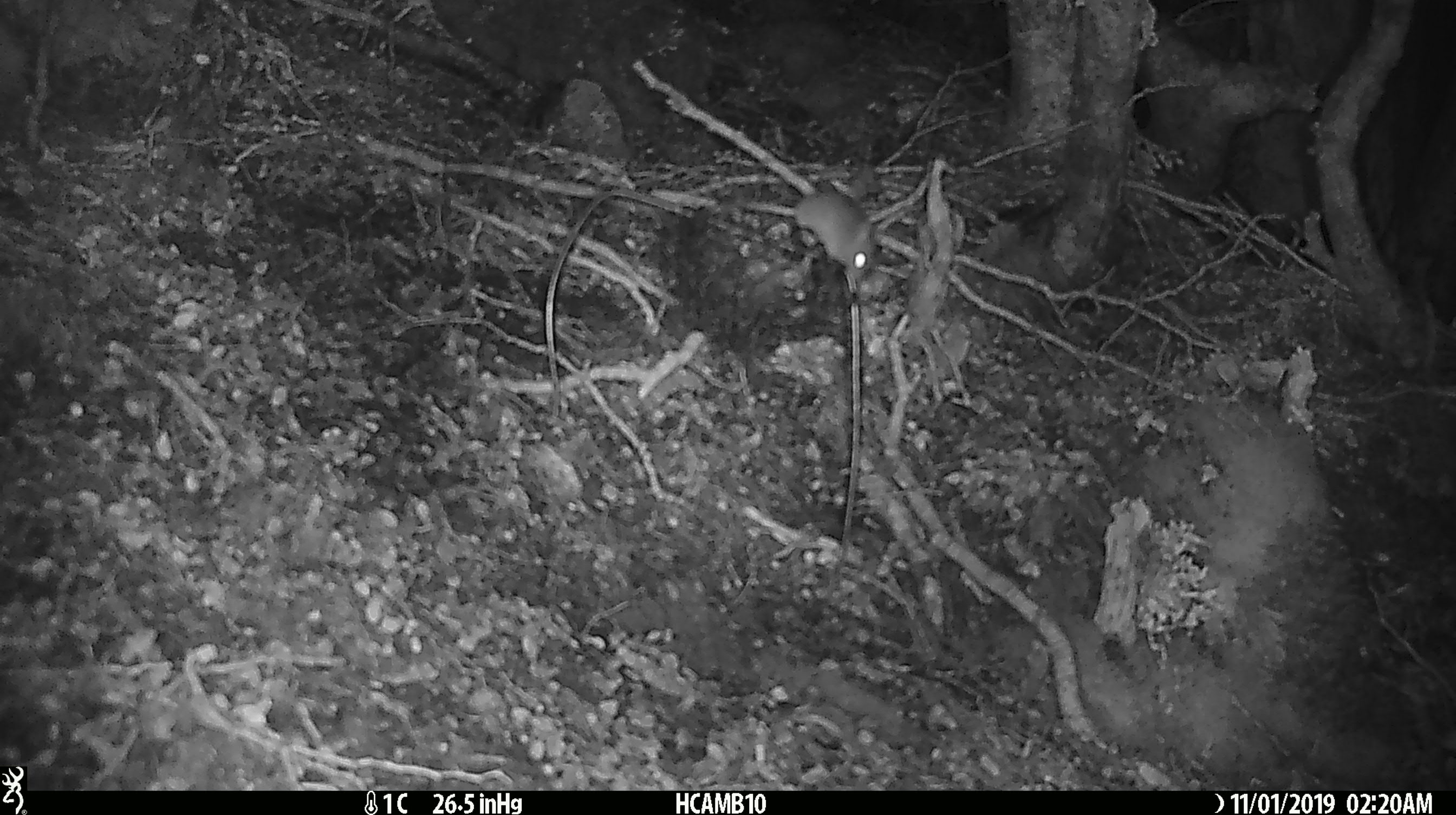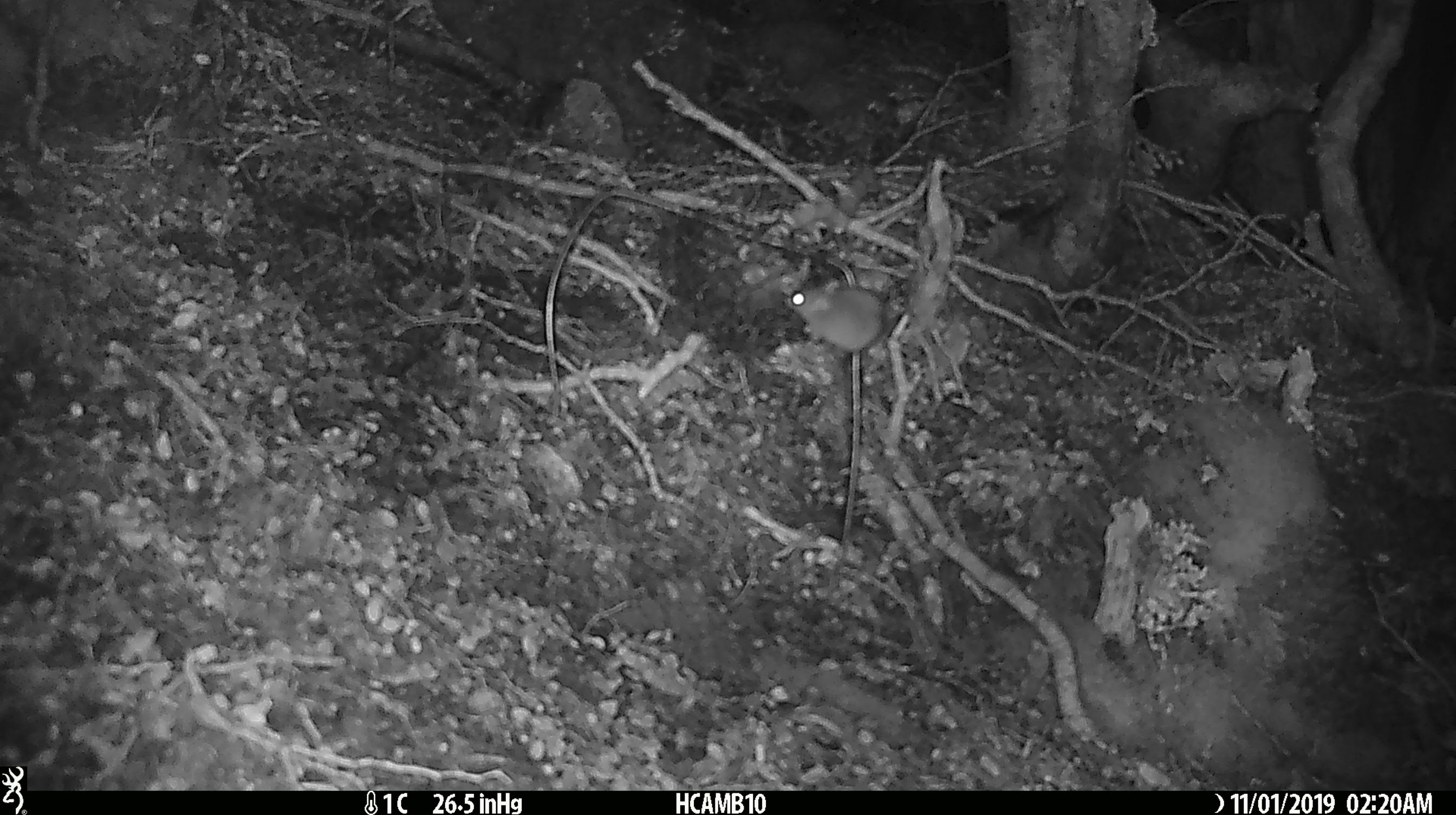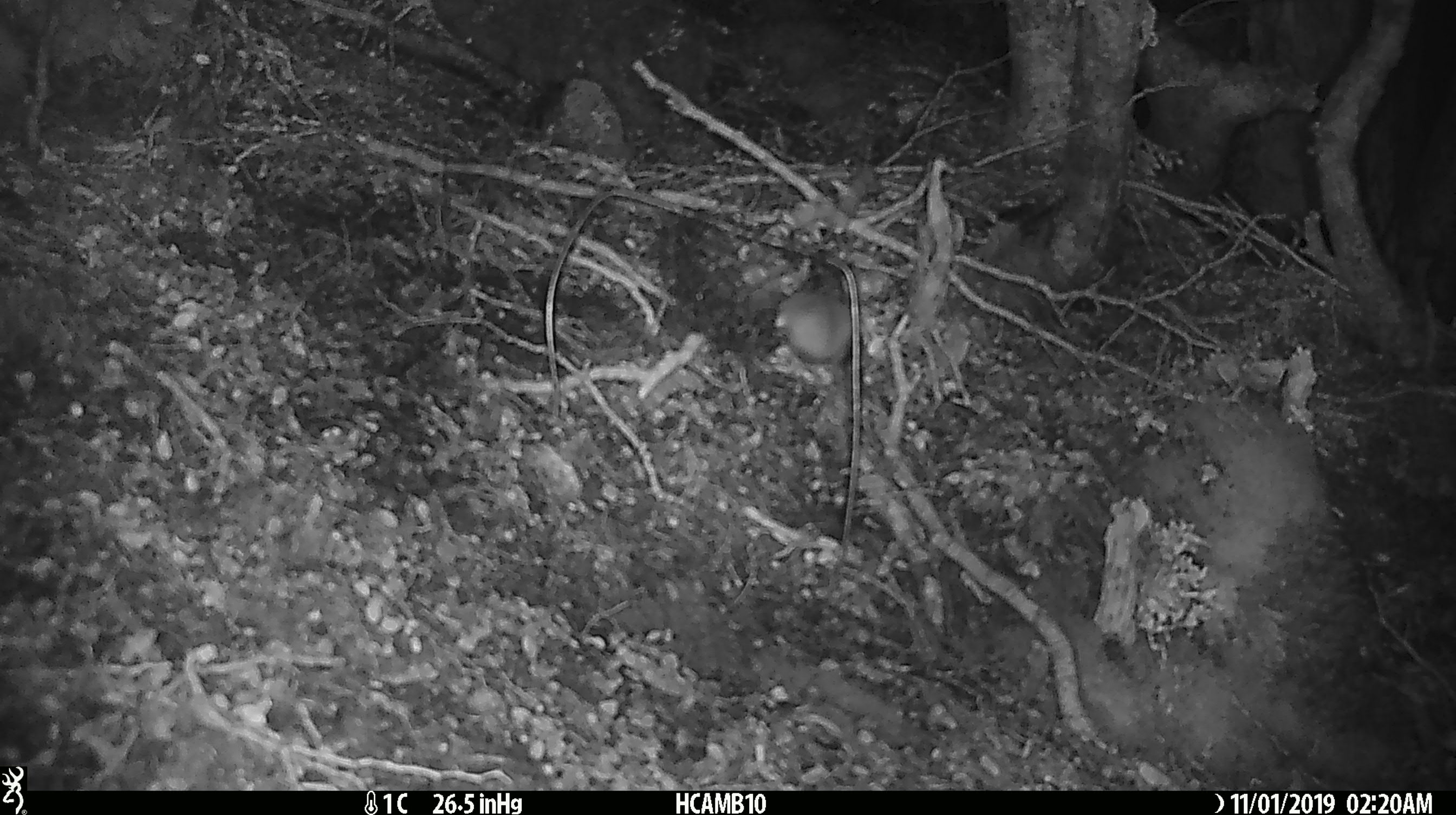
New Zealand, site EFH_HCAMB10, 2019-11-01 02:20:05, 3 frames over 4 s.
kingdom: Animalia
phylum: Chordata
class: Mammalia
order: Rodentia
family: Muridae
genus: Mus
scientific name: Mus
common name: mouse